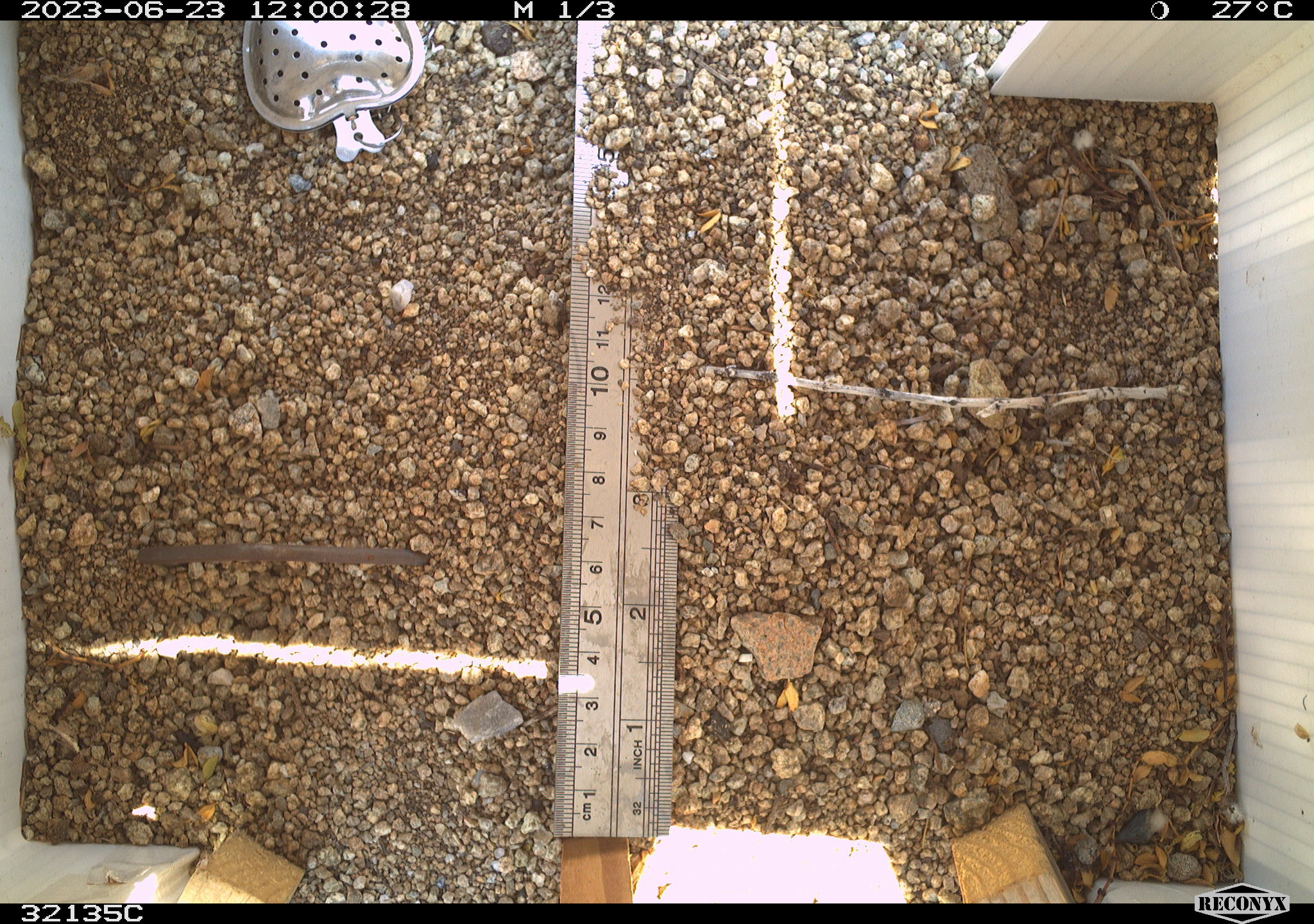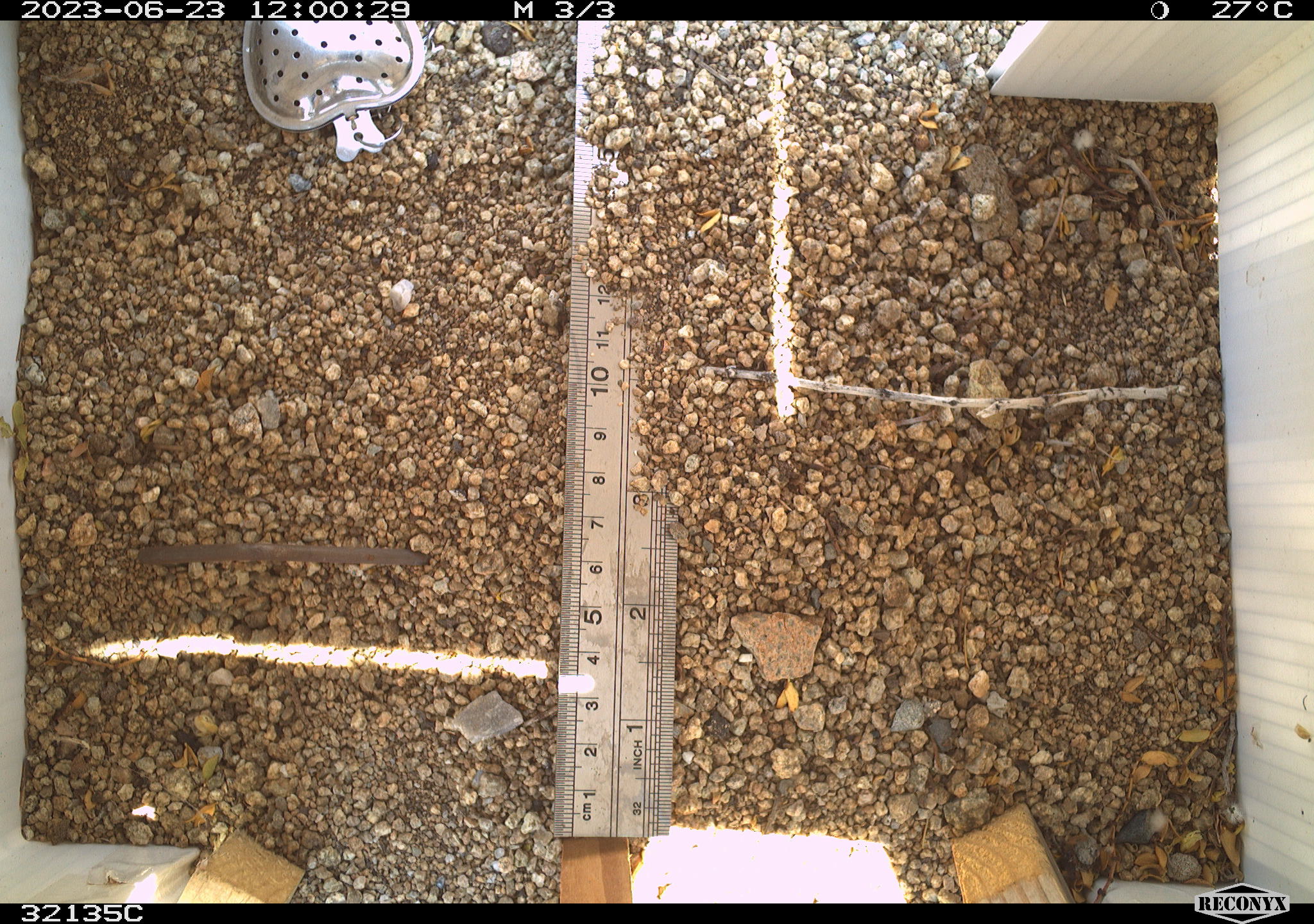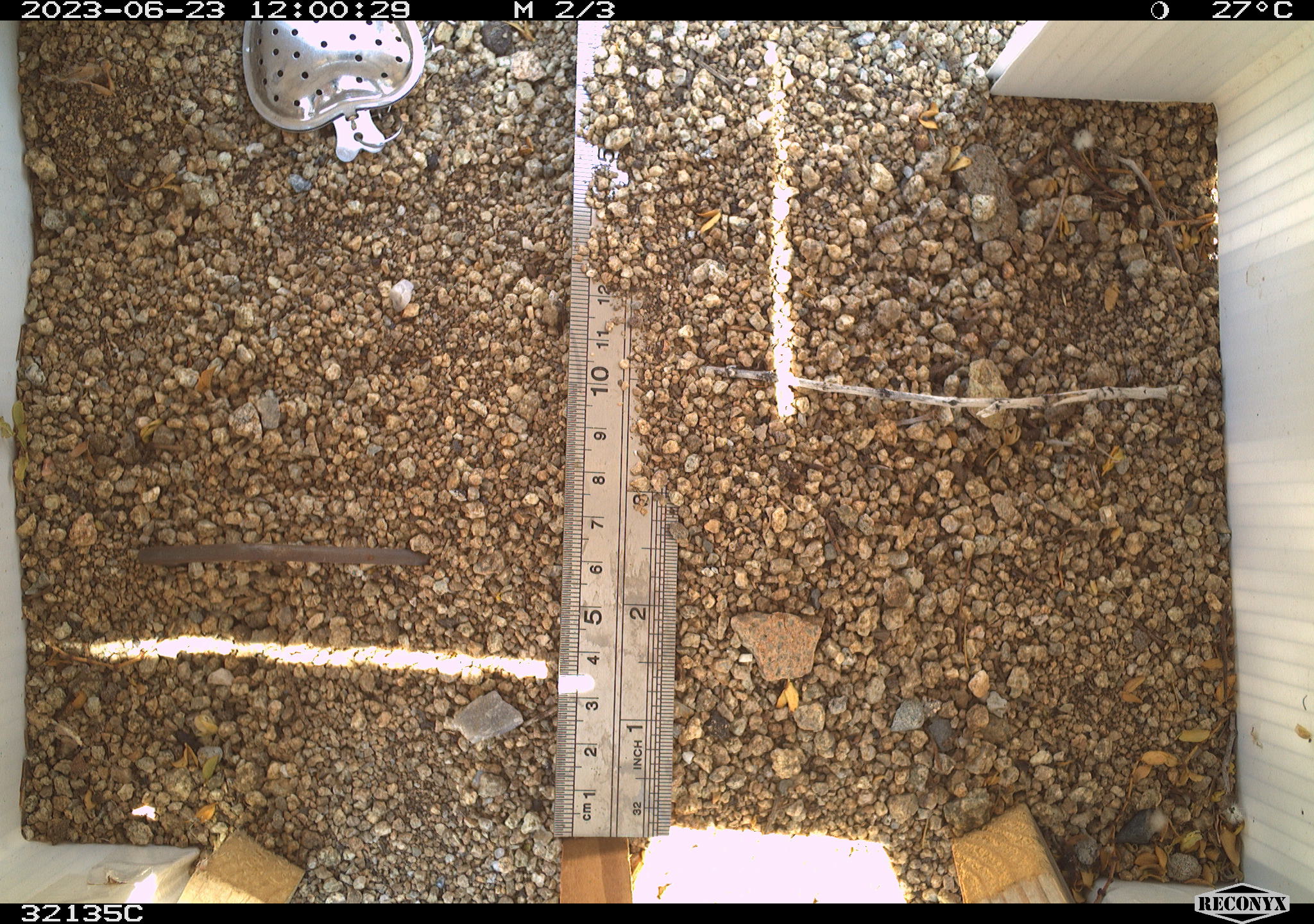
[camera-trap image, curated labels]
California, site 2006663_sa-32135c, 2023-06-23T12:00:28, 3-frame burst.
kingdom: Animalia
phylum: Chordata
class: Aves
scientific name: Aves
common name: bird